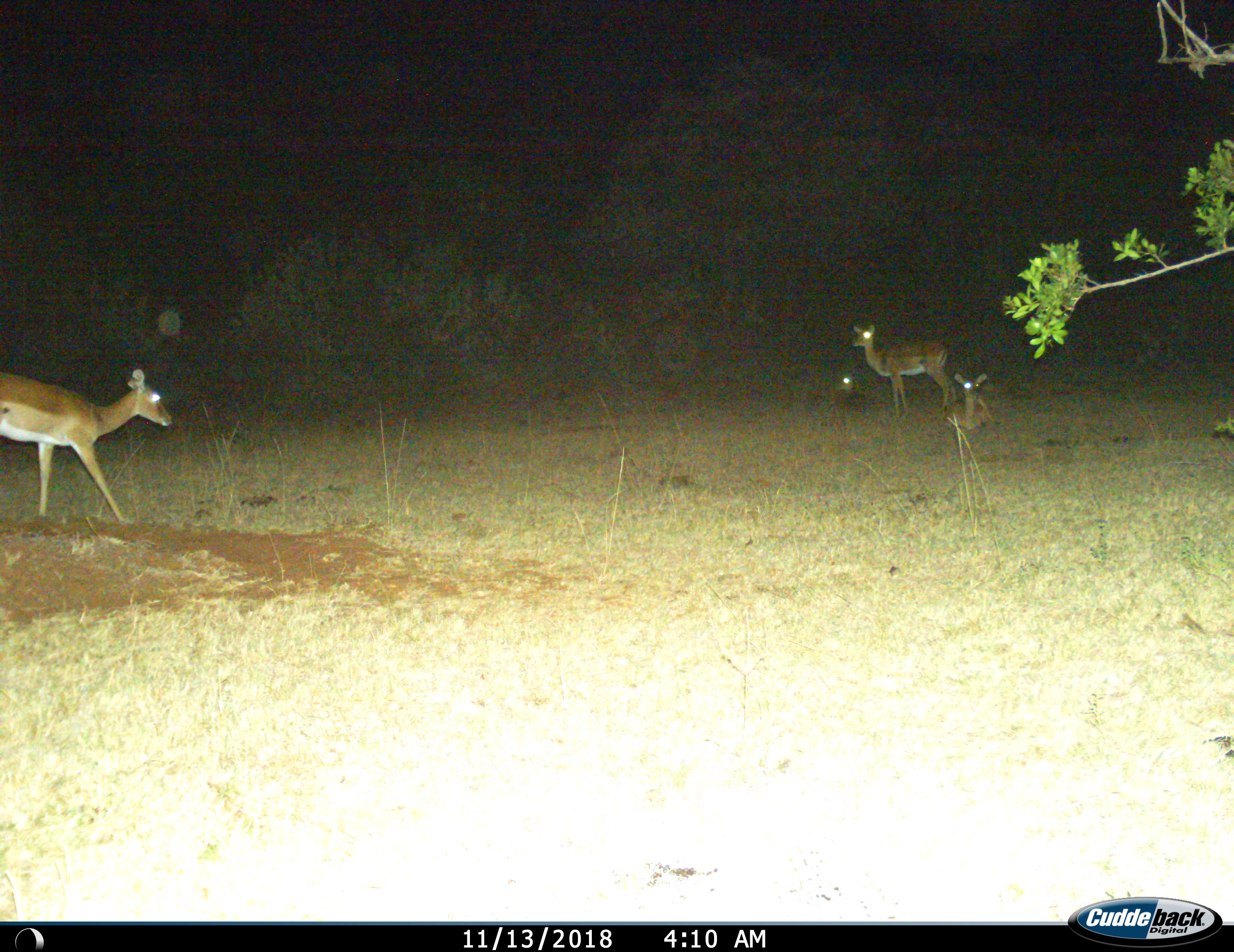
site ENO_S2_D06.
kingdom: Animalia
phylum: Chordata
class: Mammalia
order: Artiodactyla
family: Bovidae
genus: Aepyceros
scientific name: Aepyceros melampus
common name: impala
Impala (Aepyceros melampus), count 4. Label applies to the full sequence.